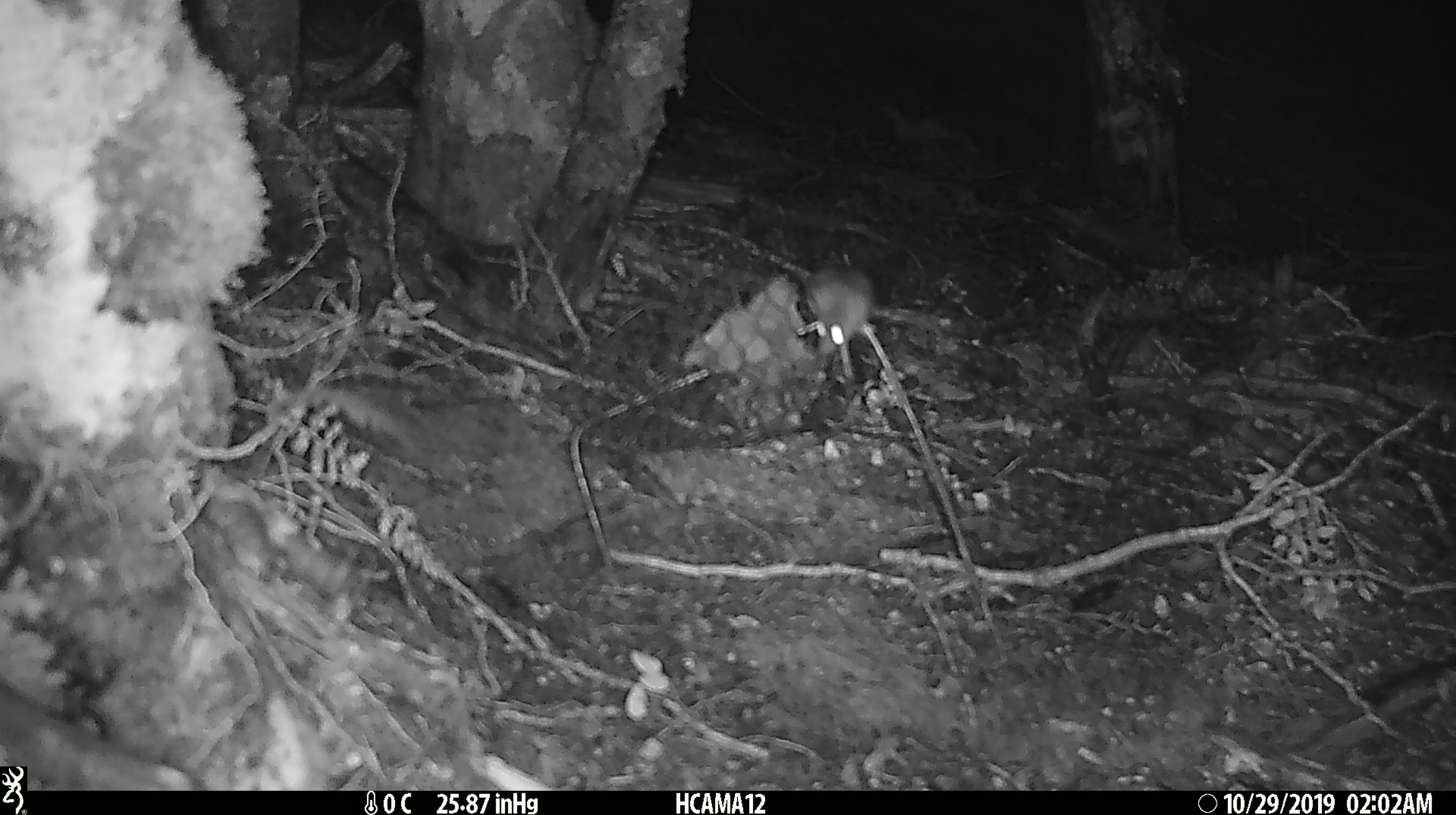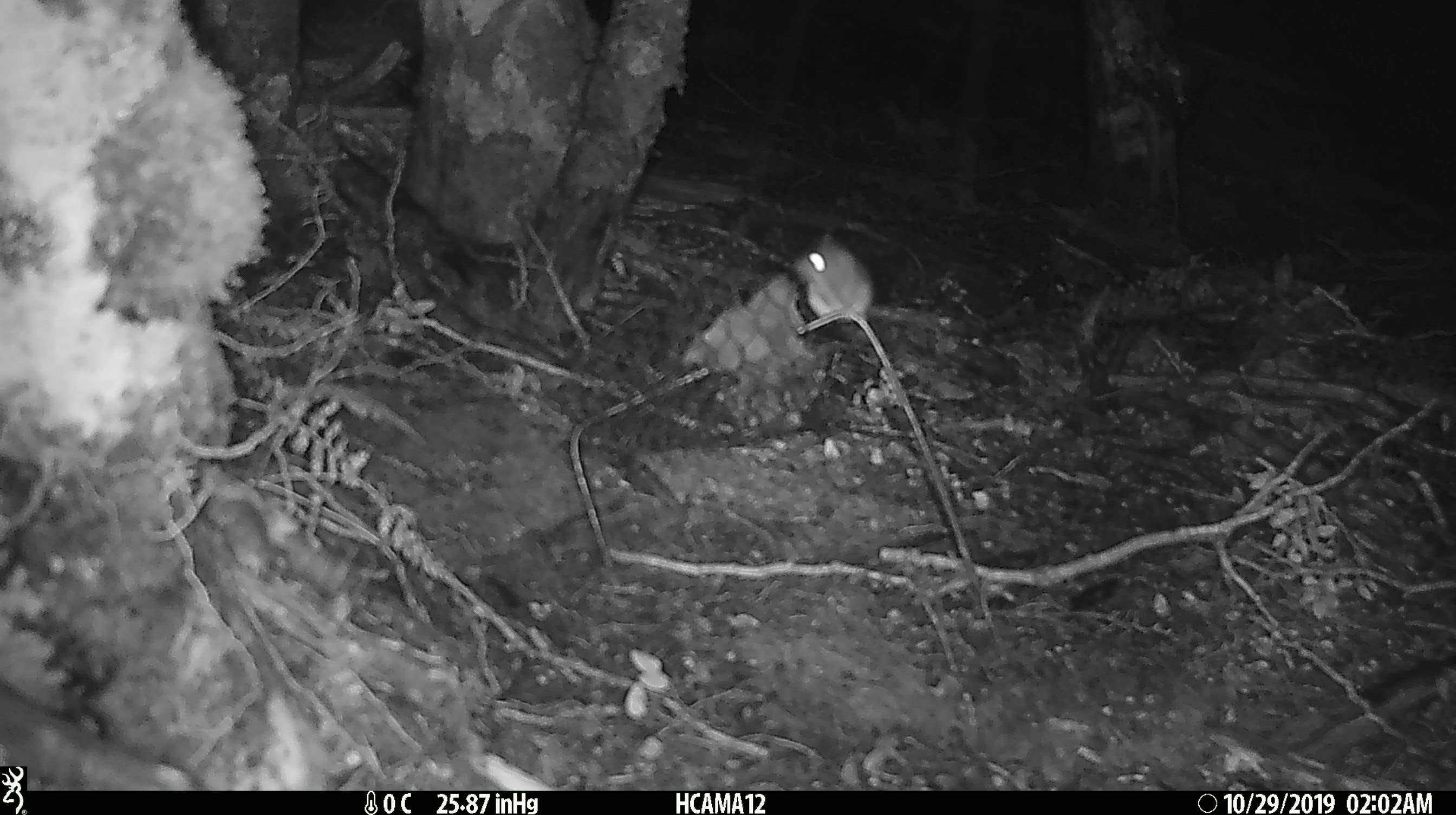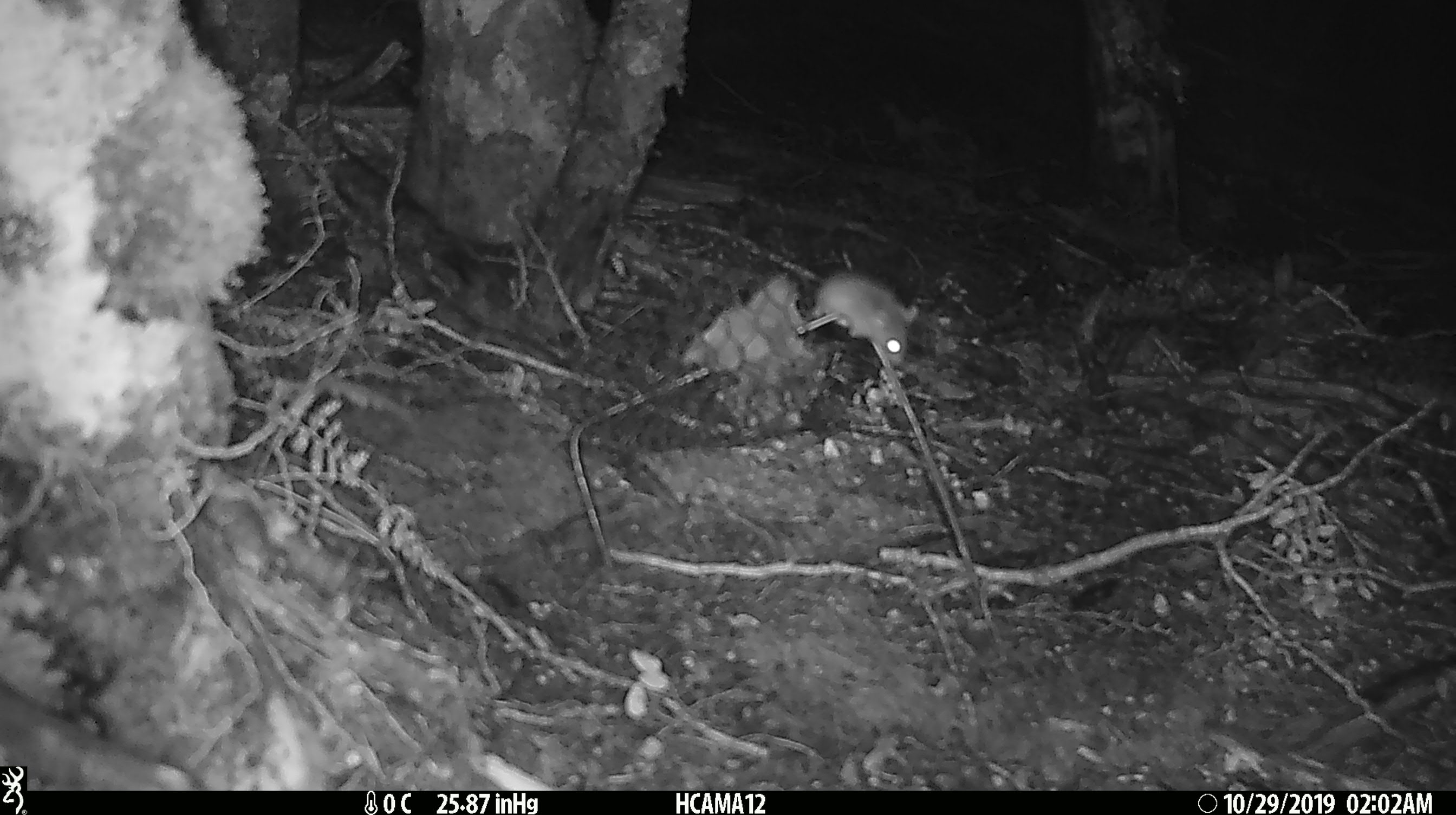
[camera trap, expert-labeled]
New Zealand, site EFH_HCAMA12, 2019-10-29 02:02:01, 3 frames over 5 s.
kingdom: Animalia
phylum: Chordata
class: Mammalia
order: Rodentia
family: Muridae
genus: Mus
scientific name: Mus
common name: mouse